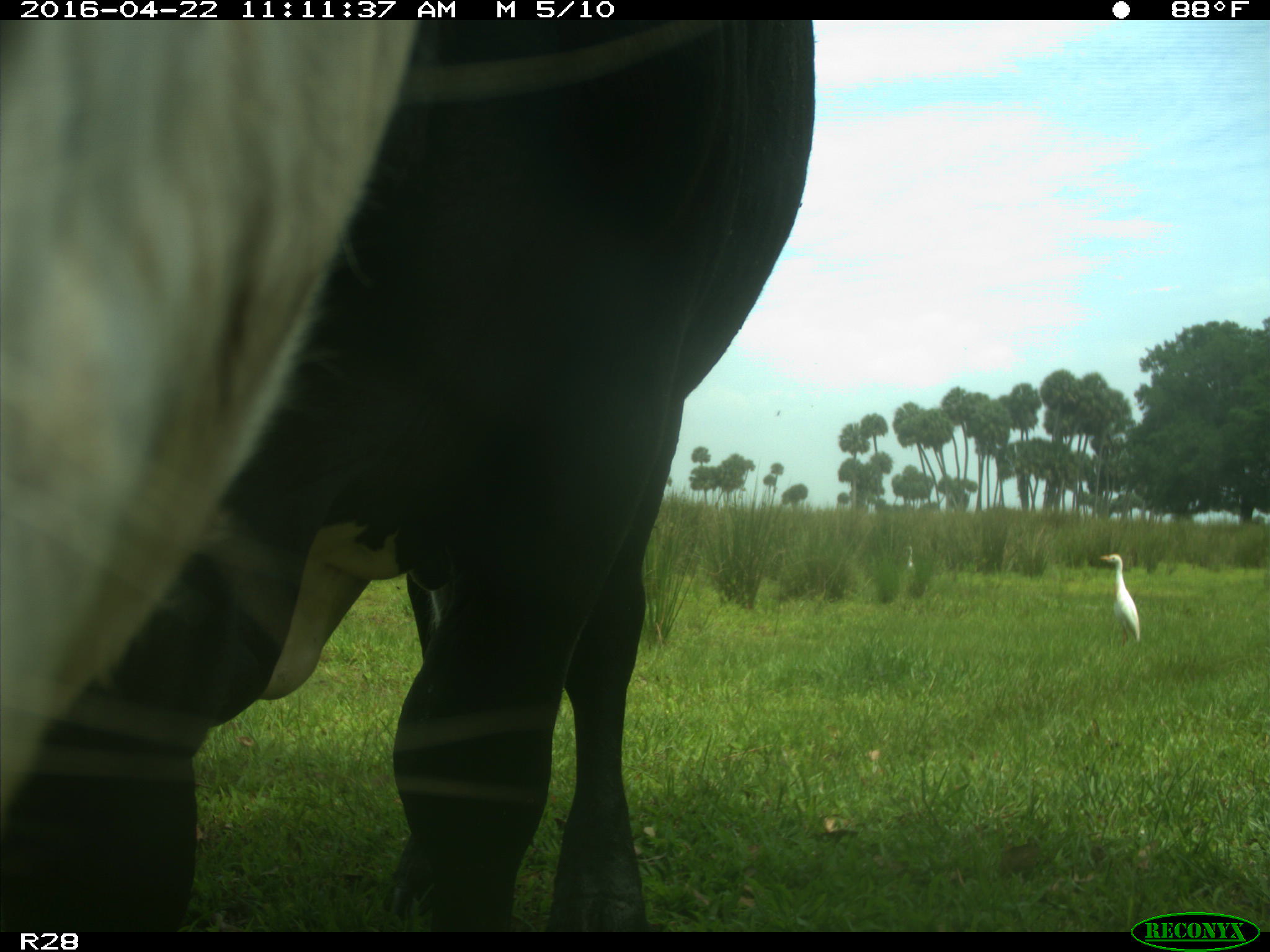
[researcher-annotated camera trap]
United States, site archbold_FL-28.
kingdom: Animalia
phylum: Chordata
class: Mammalia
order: Artiodactyla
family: Bovidae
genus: Bos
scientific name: Bos taurus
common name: domestic cow